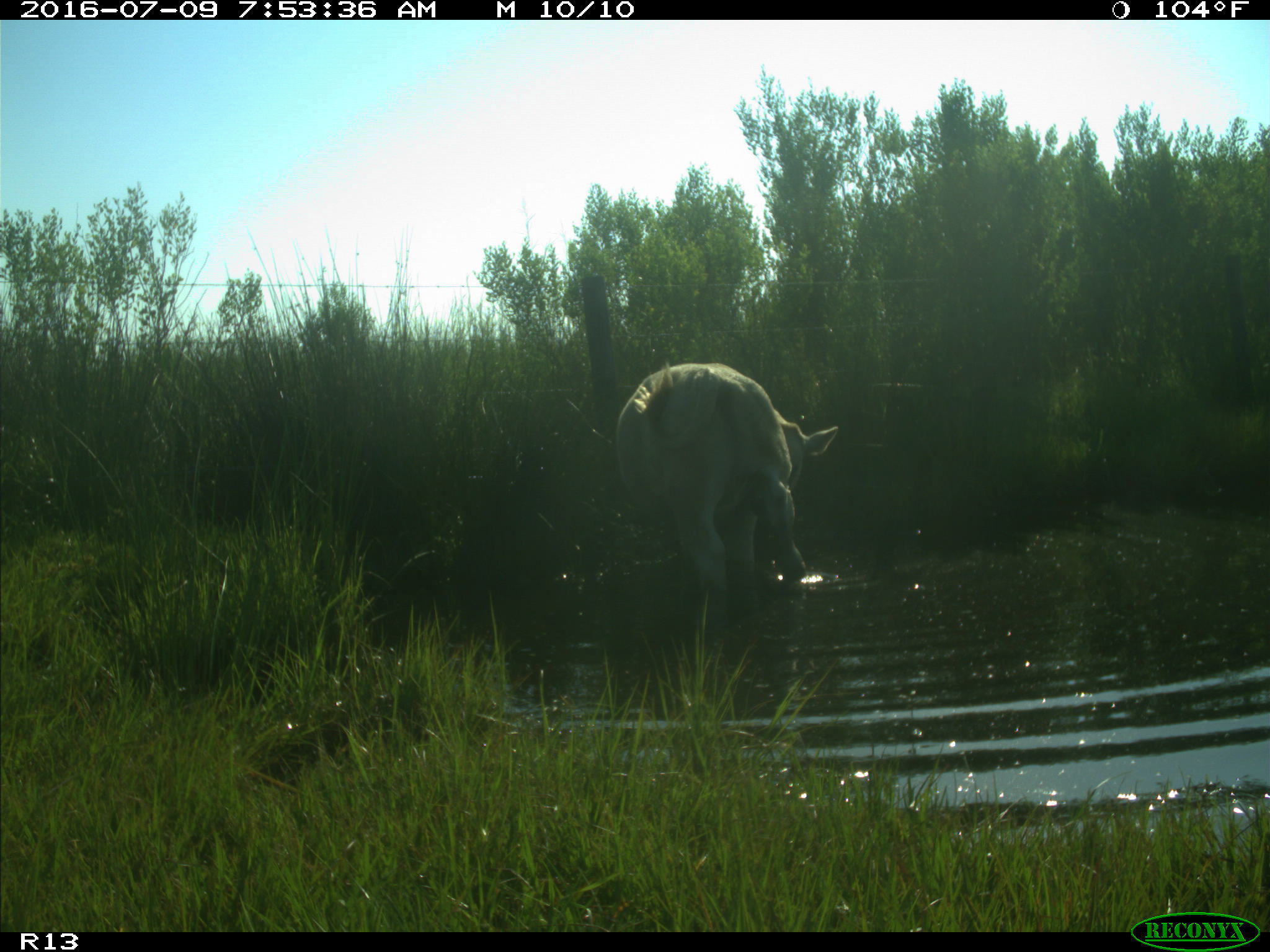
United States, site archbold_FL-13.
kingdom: Animalia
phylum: Chordata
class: Mammalia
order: Artiodactyla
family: Bovidae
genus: Bos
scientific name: Bos taurus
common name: domestic cow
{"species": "Bos taurus (domestic cow)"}